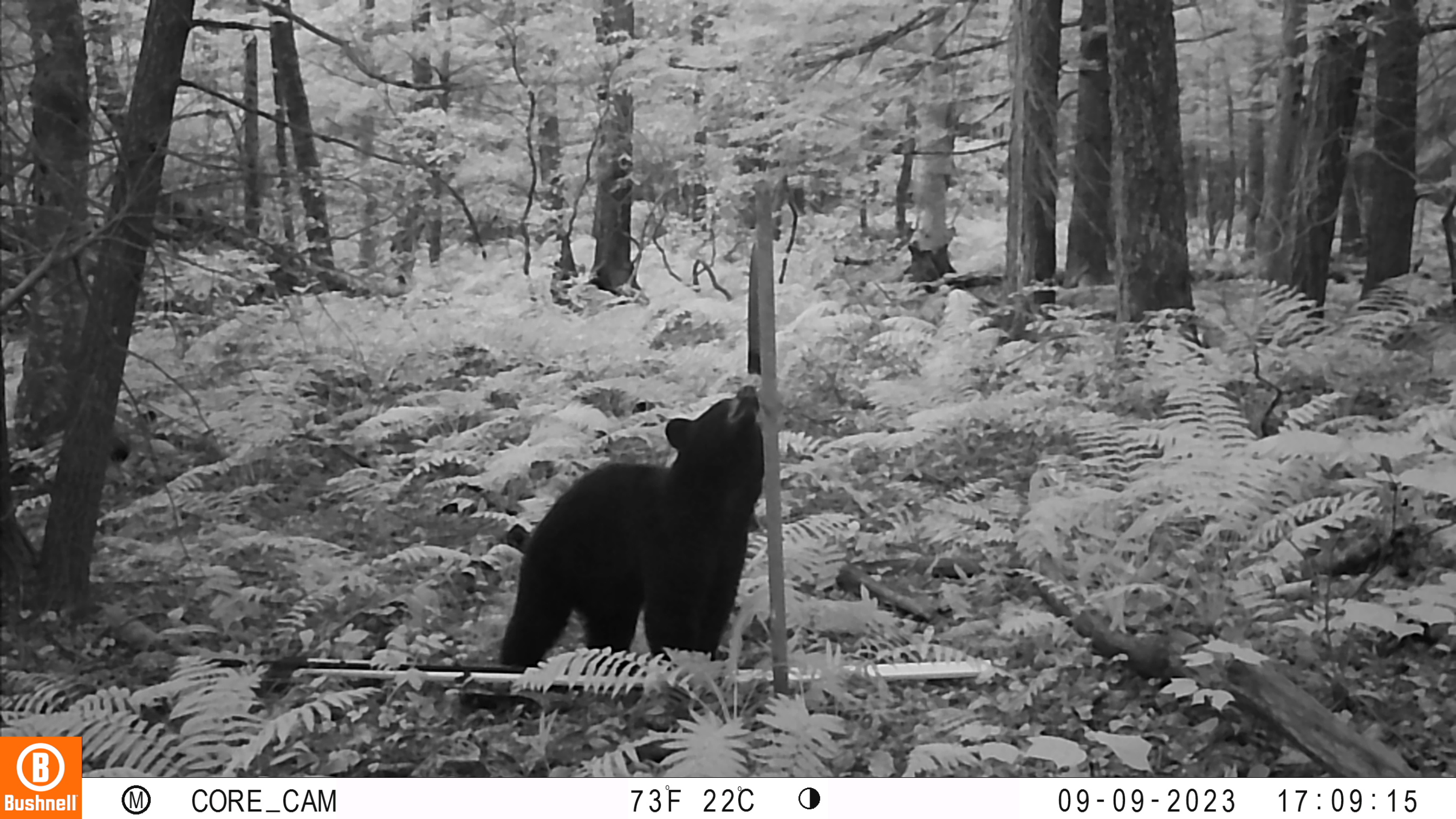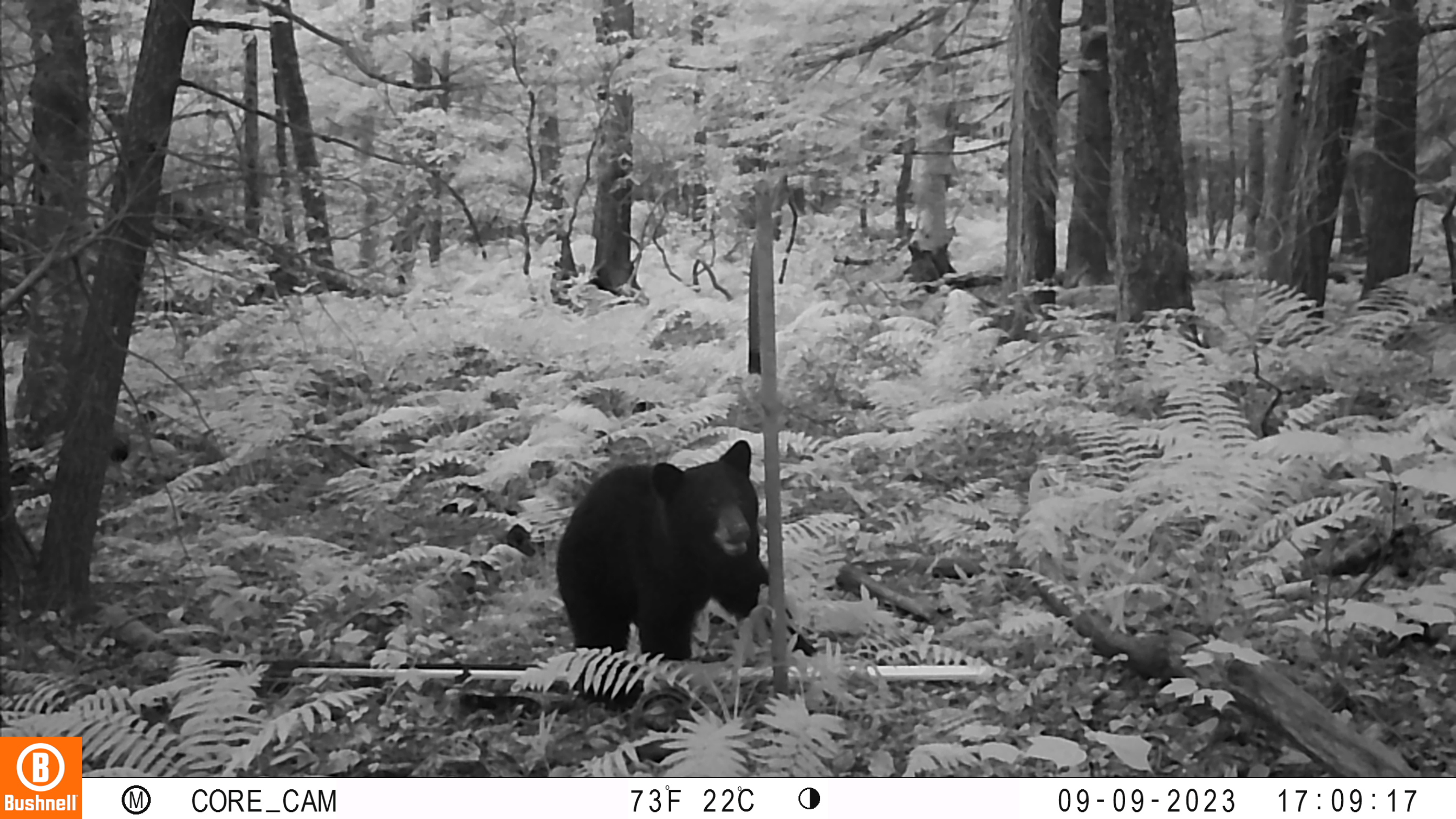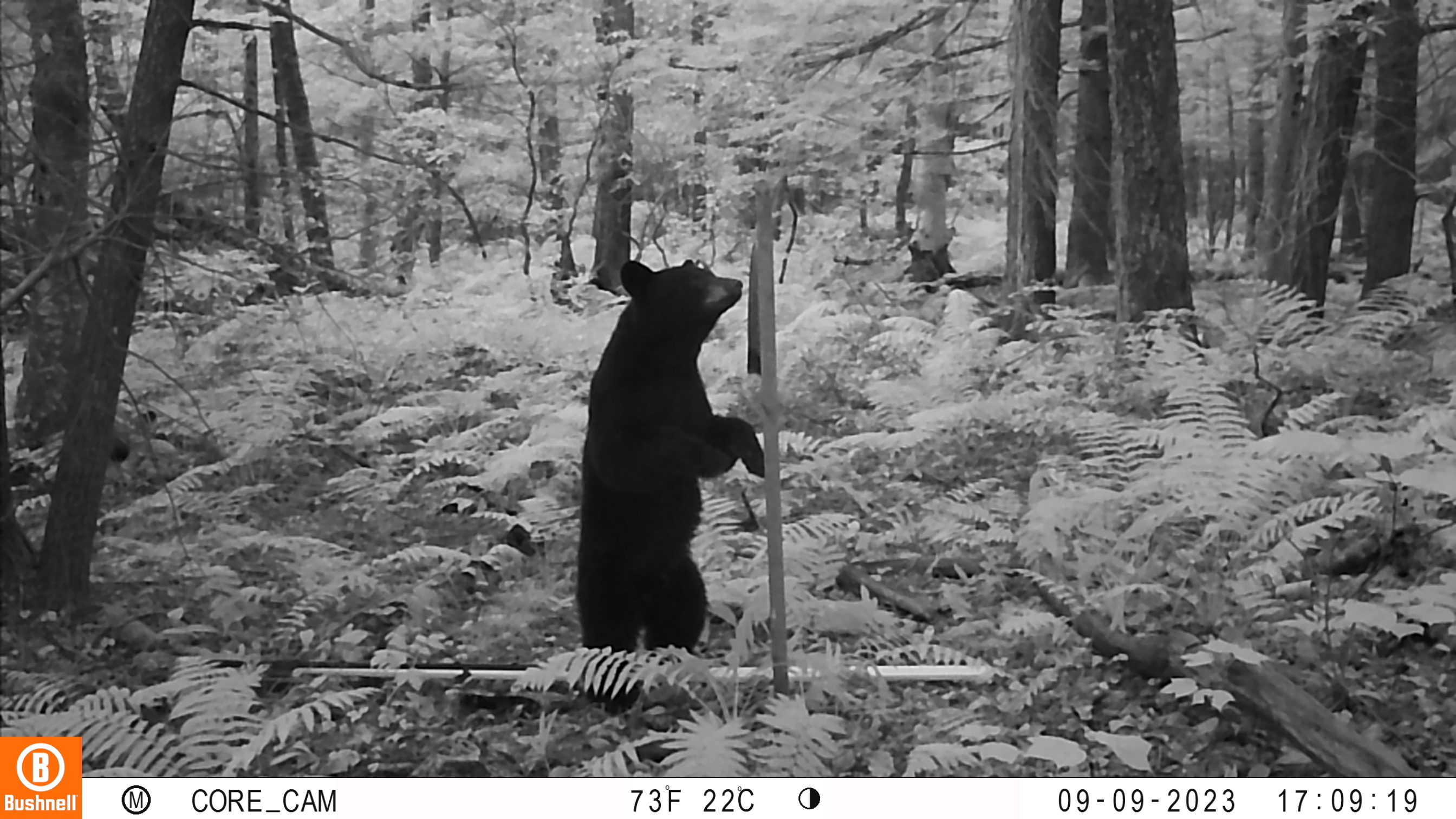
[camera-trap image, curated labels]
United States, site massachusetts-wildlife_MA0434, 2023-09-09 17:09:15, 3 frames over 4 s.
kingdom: Animalia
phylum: Chordata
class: Mammalia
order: Carnivora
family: Ursidae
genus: Ursus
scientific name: Ursus americanus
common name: black bear